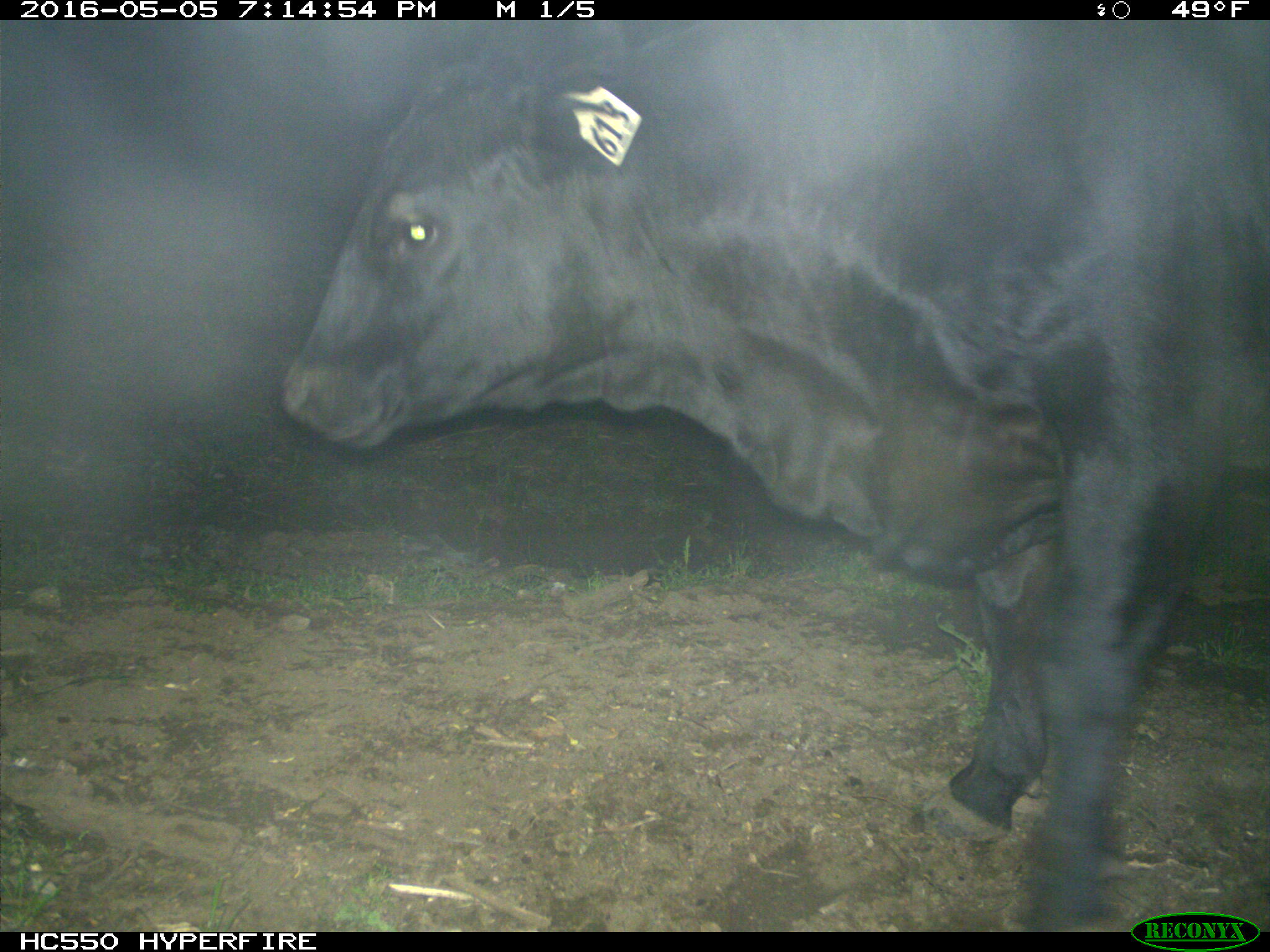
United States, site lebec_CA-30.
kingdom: Animalia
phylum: Chordata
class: Mammalia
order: Artiodactyla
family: Bovidae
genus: Bos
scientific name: Bos taurus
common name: domestic cow